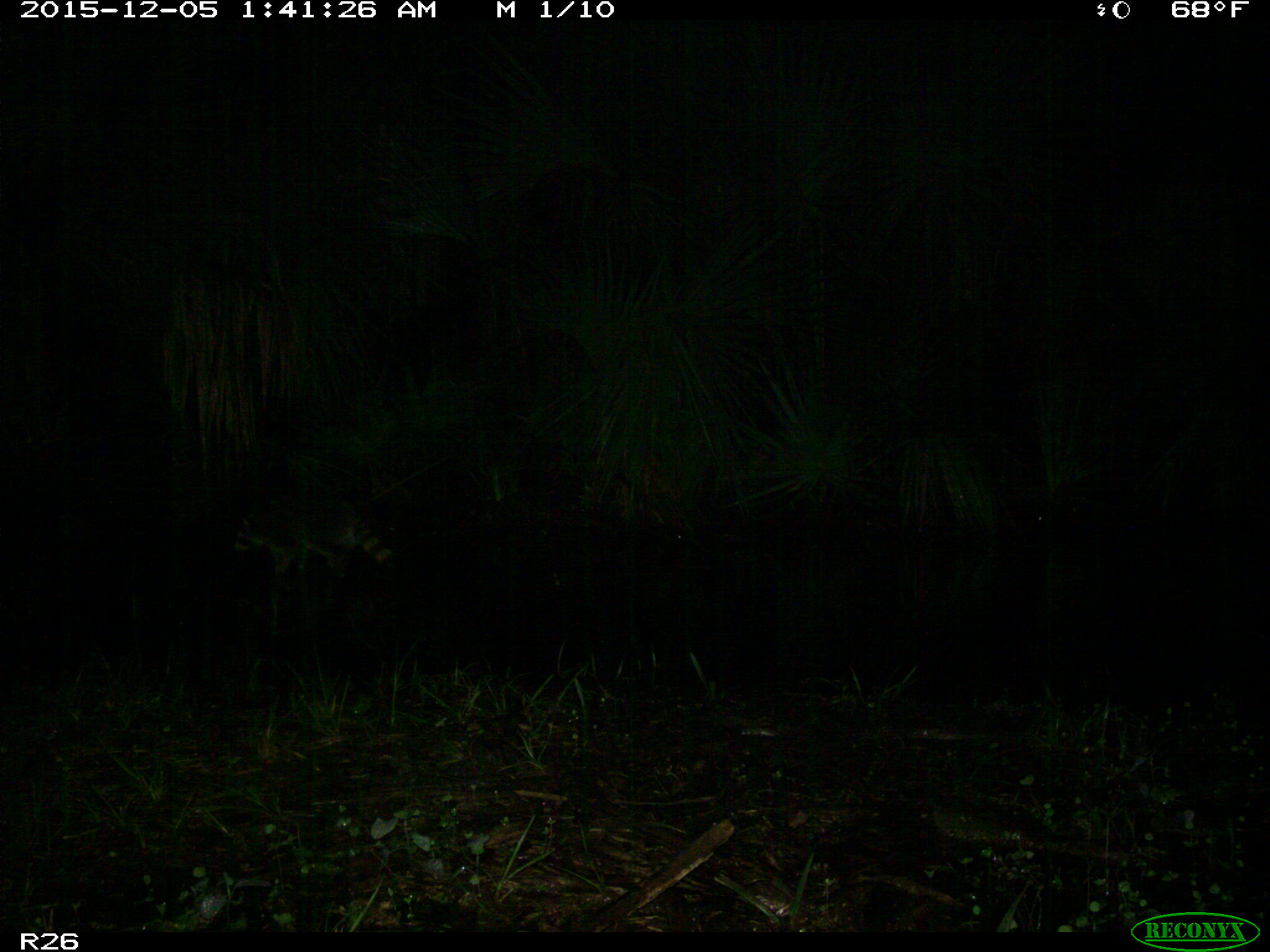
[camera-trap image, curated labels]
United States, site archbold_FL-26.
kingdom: Animalia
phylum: Chordata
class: Mammalia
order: Carnivora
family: Procyonidae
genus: Procyon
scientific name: Procyon lotor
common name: common raccoon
Procyon lotor (common raccoon).